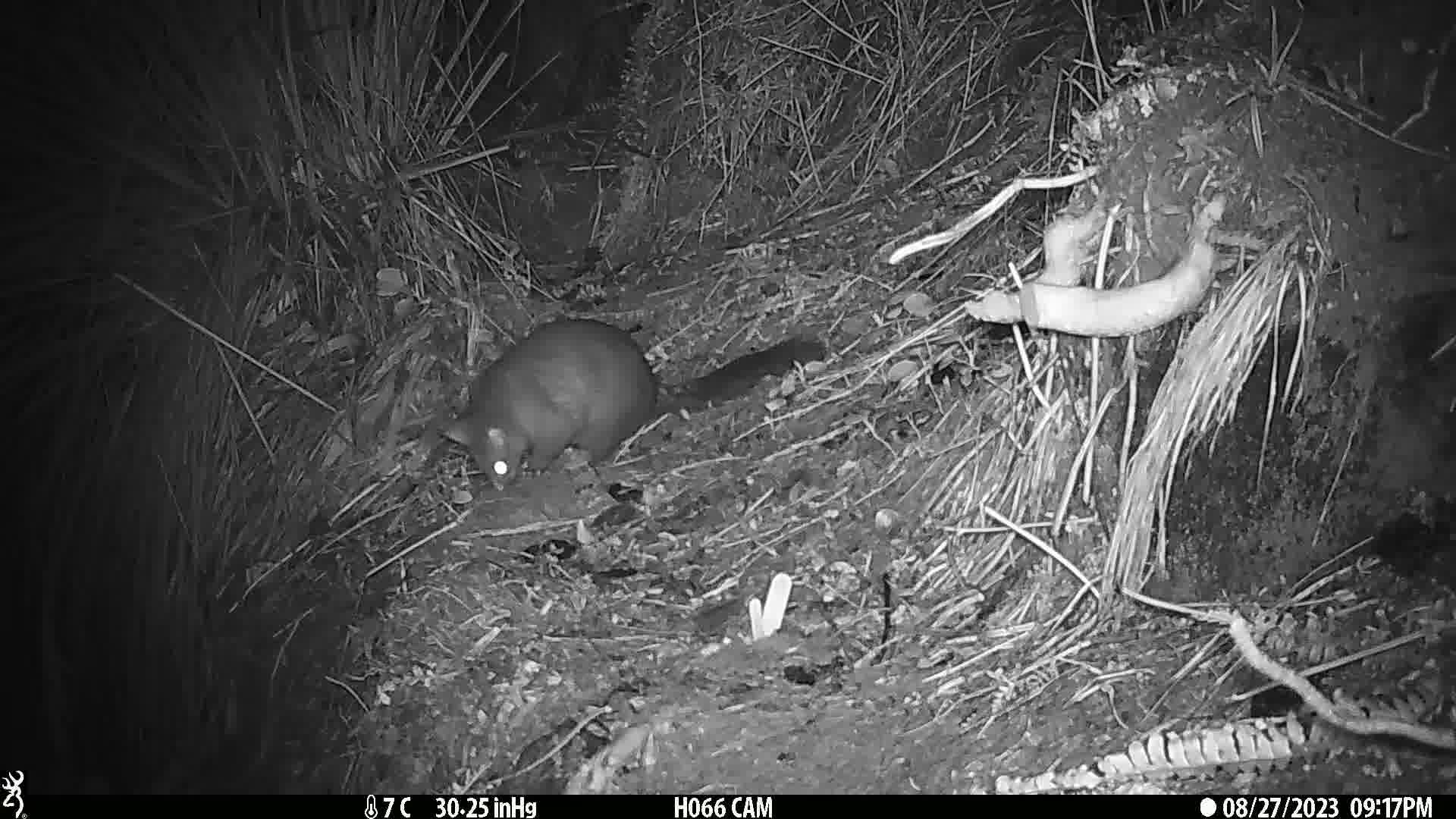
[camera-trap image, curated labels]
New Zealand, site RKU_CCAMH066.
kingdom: Animalia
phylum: Chordata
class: Mammalia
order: Diprotodontia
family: Phalangeridae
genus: Trichosurus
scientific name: Trichosurus vulpecula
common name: common brushtail possum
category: possum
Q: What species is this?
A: Possum (common brushtail possum) (Trichosurus vulpecula).